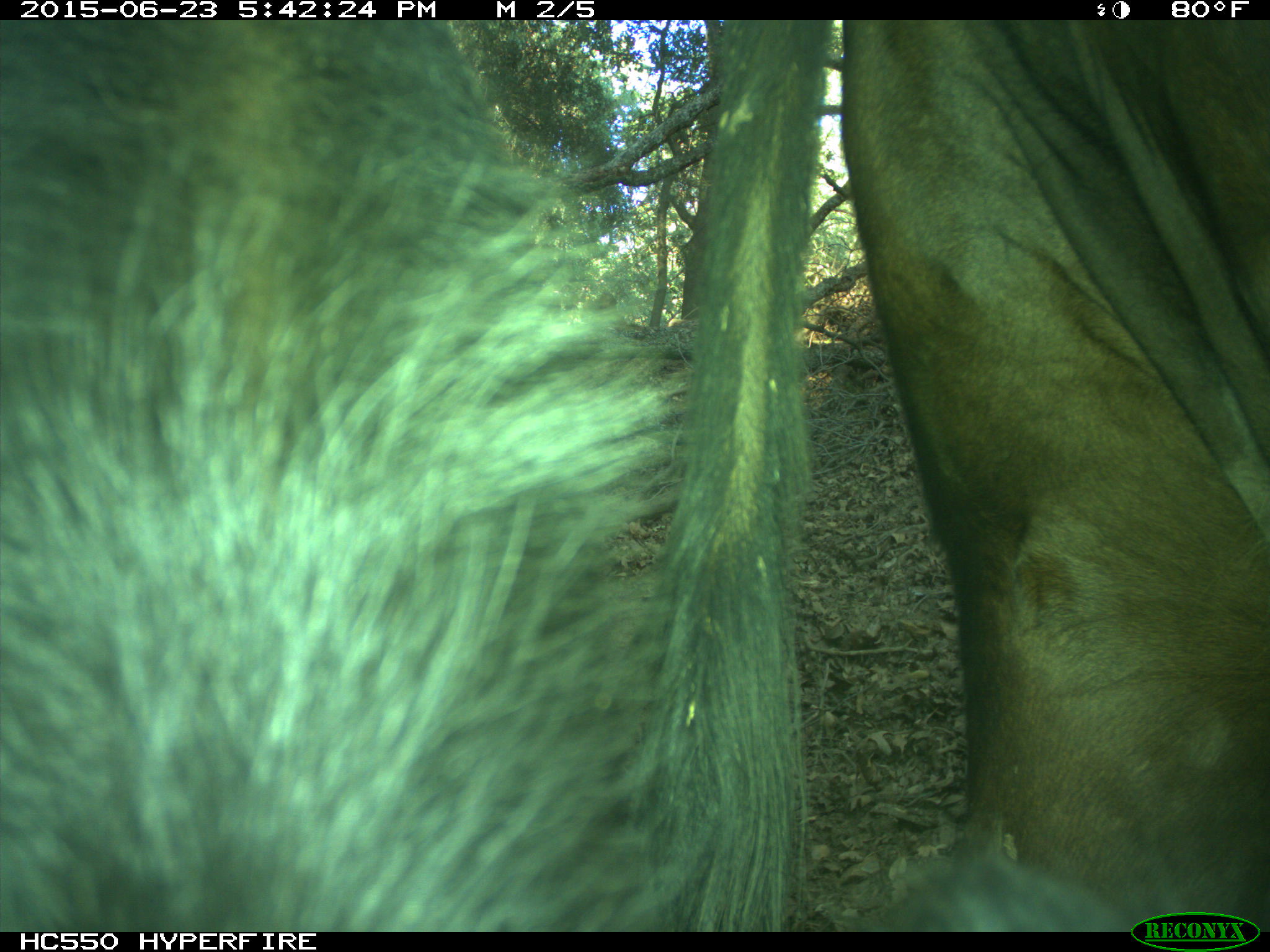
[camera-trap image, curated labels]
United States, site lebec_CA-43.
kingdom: Animalia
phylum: Chordata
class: Mammalia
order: Artiodactyla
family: Bovidae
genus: Bos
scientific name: Bos taurus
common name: domestic cow